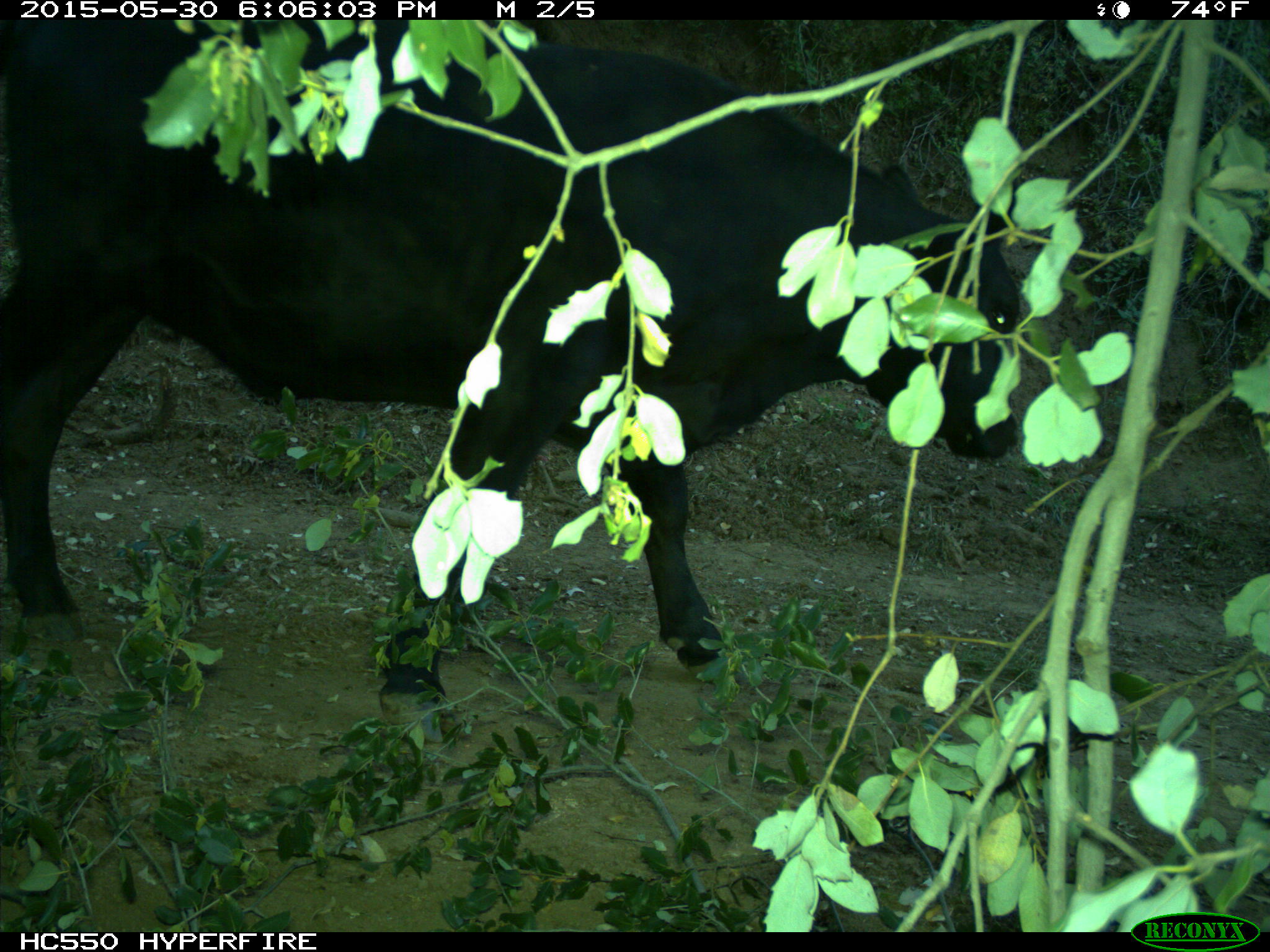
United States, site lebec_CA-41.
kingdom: Animalia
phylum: Chordata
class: Mammalia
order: Artiodactyla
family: Bovidae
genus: Bos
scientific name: Bos taurus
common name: domestic cow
Bos taurus (domestic cow).